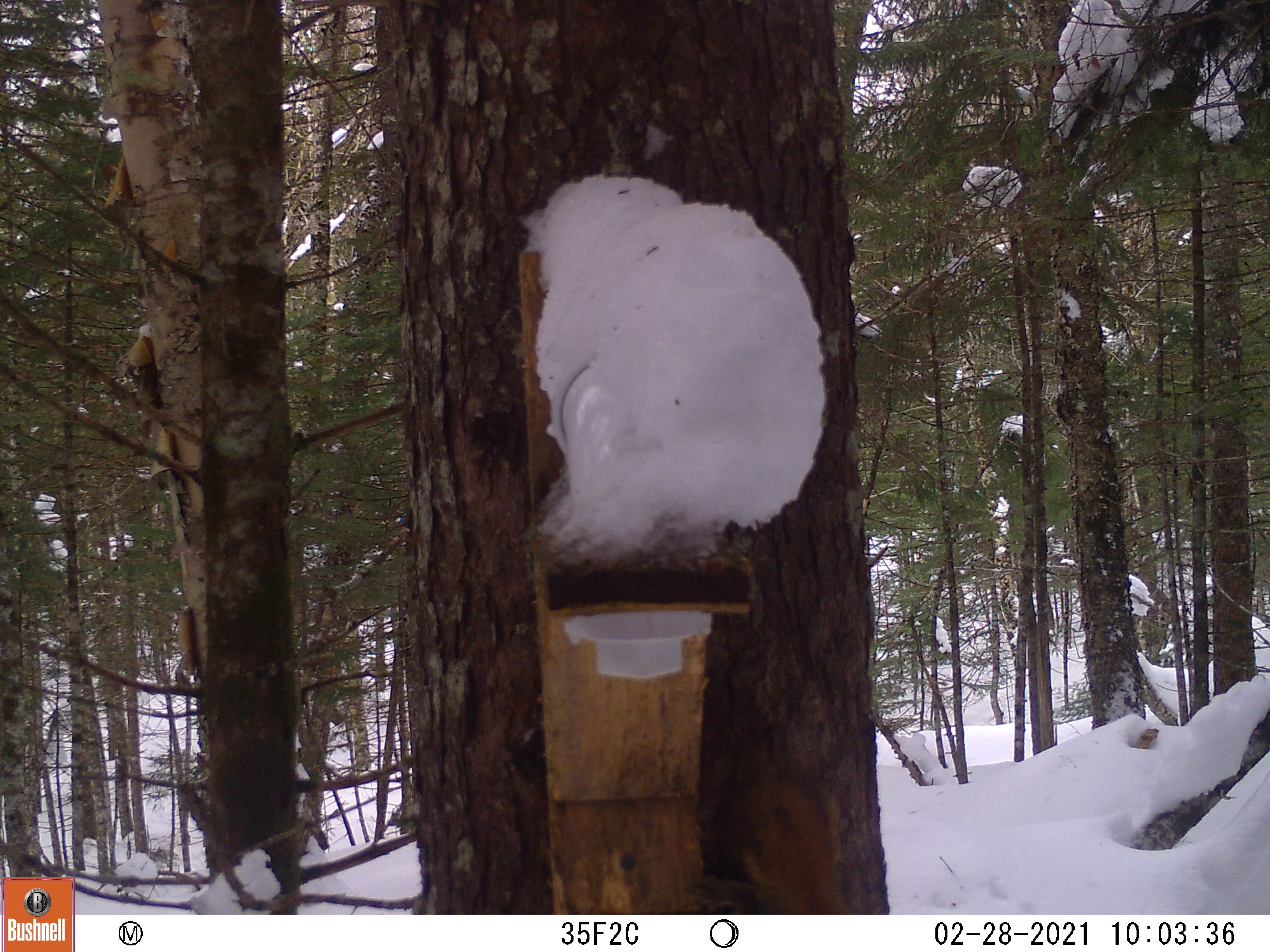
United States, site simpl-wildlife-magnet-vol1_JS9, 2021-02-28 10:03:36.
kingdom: Animalia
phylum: Chordata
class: Mammalia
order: Rodentia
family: Sciuridae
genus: Tamiasciurus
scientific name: Tamiasciurus hudsonicus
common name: red squirrel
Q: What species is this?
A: Red squirrel (Tamiasciurus hudsonicus).